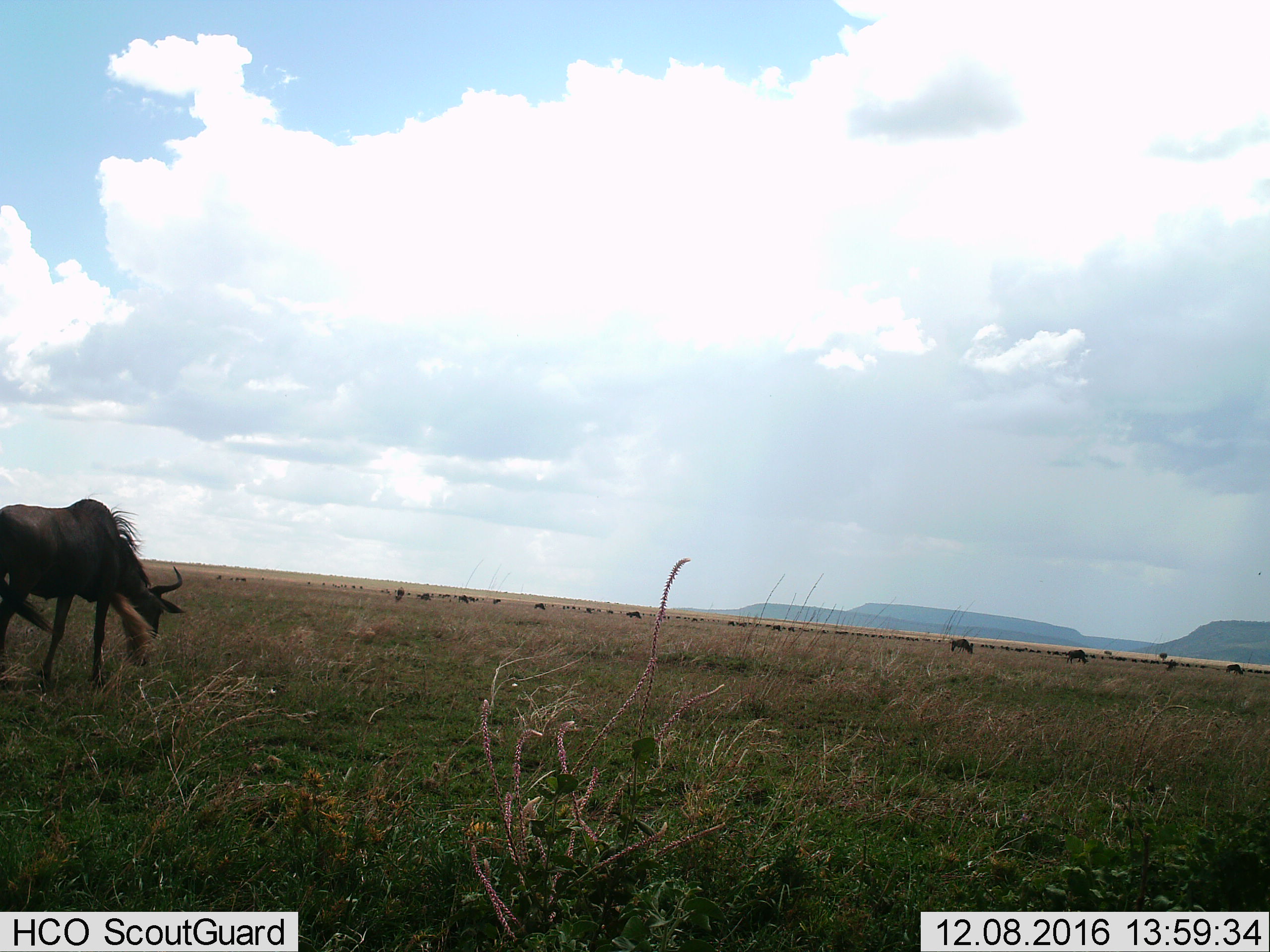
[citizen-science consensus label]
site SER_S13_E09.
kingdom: Animalia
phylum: Chordata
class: Mammalia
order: Artiodactyla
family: Bovidae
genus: Connochaetes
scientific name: Connochaetes taurinus taurinus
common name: blue wildebeest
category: wildebeestblue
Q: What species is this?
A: Wildebeestblue (blue wildebeest) (Connochaetes taurinus taurinus).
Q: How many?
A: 11-50.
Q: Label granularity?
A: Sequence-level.